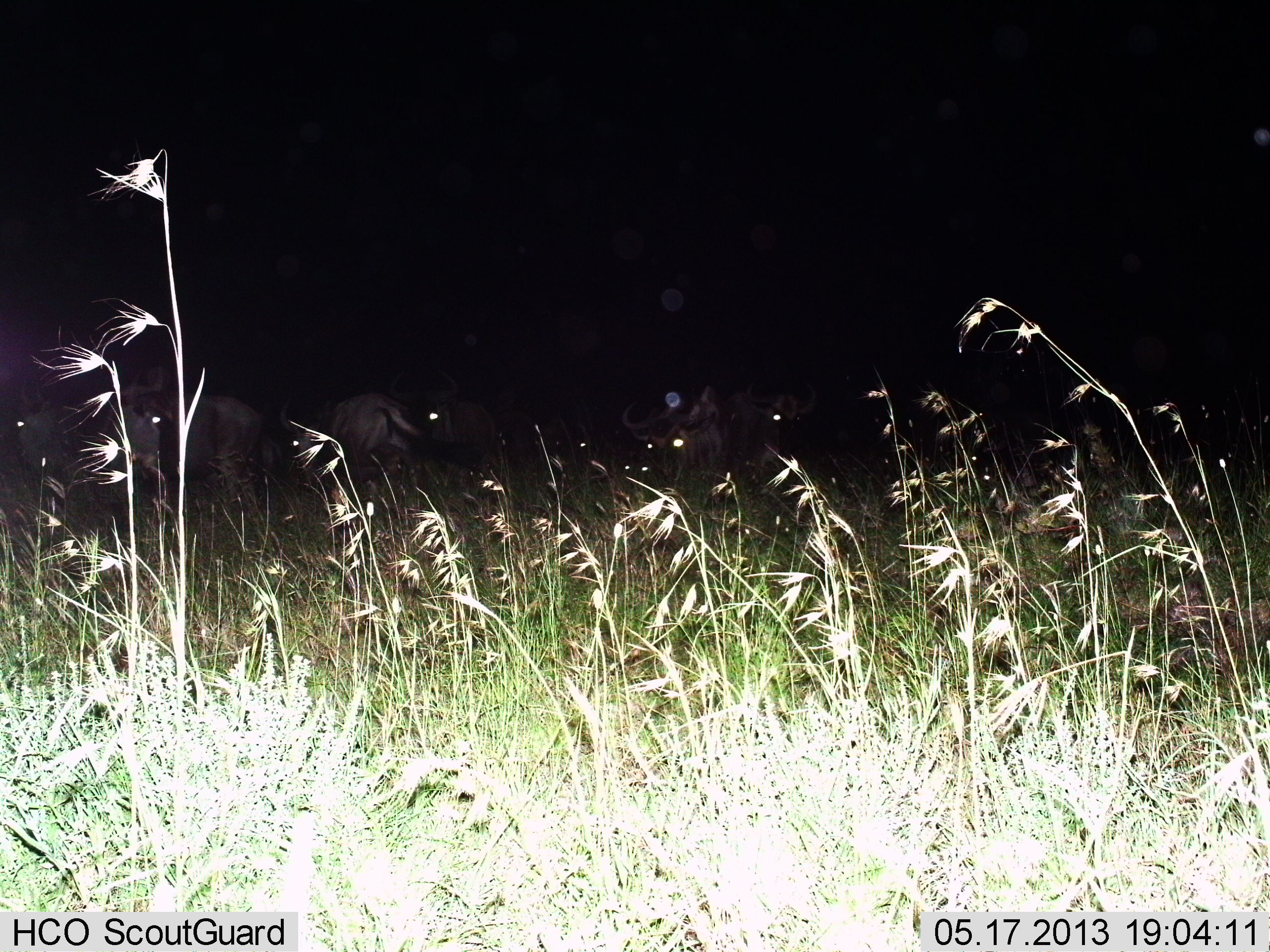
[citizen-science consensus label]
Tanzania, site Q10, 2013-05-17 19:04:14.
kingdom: Animalia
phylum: Chordata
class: Mammalia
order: Artiodactyla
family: Bovidae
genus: Connochaetes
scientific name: Connochaetes taurinus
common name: blue wildebeest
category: wildebeest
Wildebeest (blue wildebeest) (Connochaetes taurinus), count 6. Behavior (volunteer vote fractions): standing 77%, resting 8%, moving 15%, interacting 0%. Young present (vote fraction): 0%. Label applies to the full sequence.